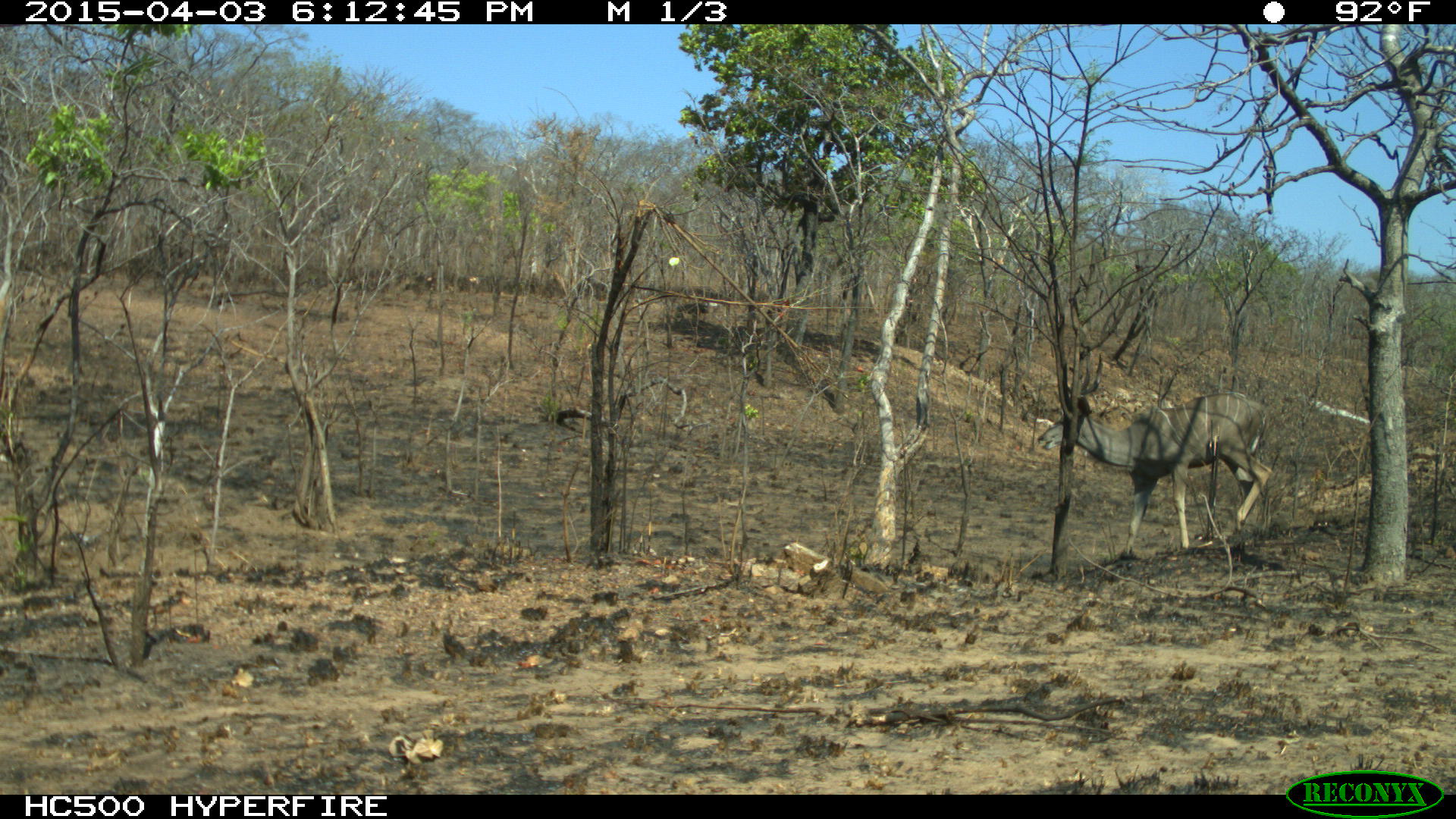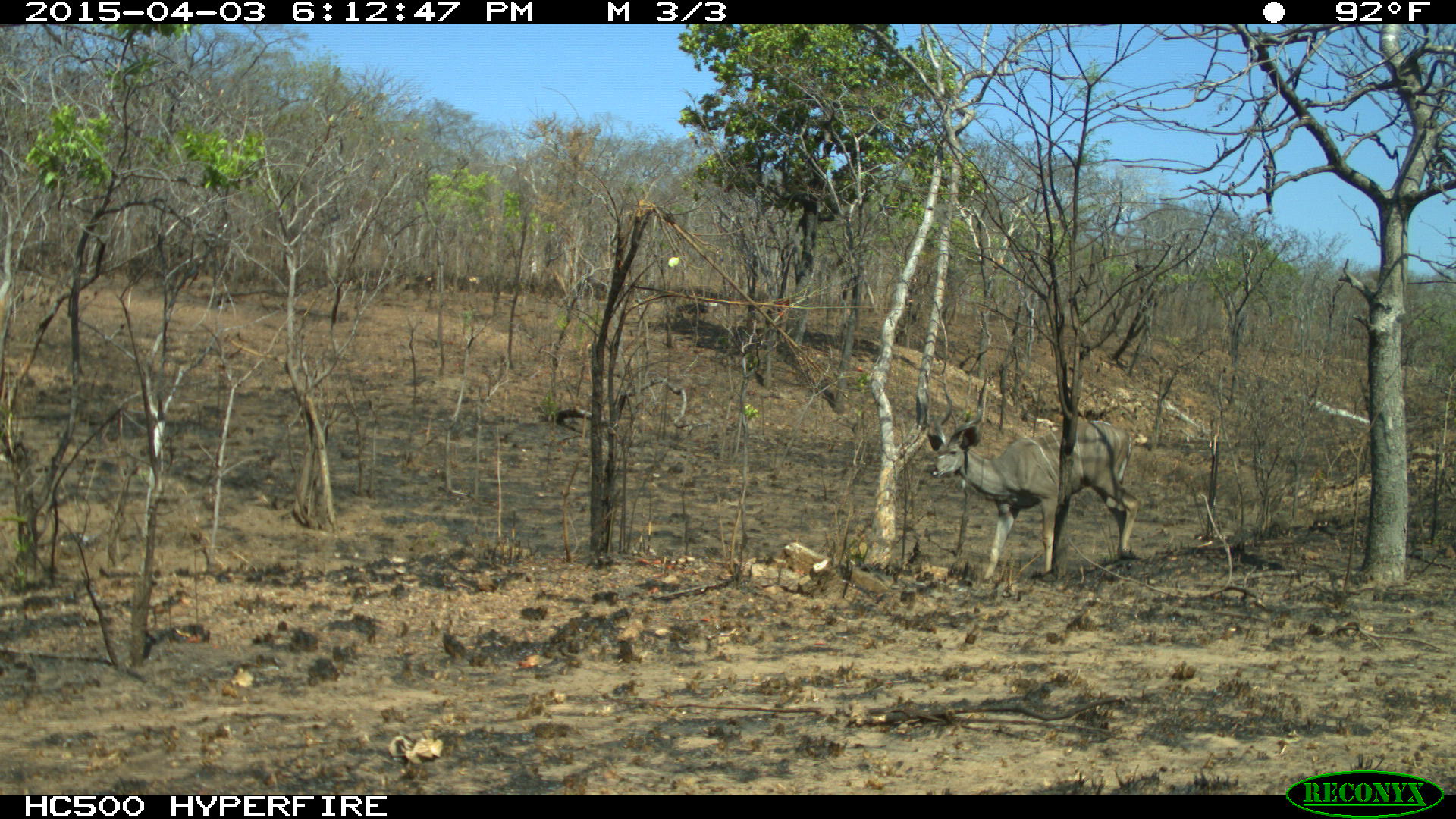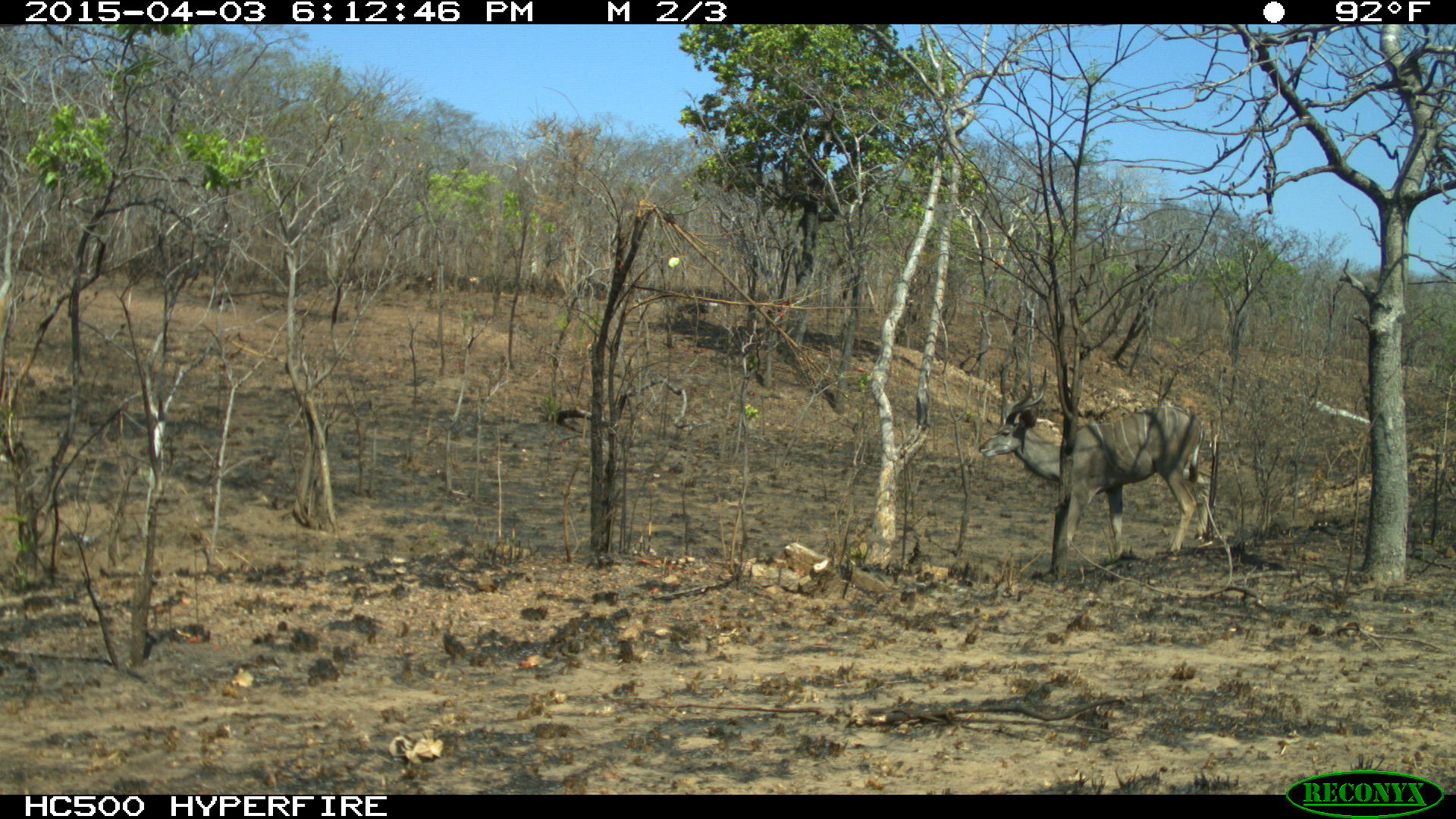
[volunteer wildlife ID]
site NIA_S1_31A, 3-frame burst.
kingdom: Animalia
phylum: Chordata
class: Mammalia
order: Artiodactyla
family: Bovidae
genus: Tragelaphus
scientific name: Tragelaphus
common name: kudu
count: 1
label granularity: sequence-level